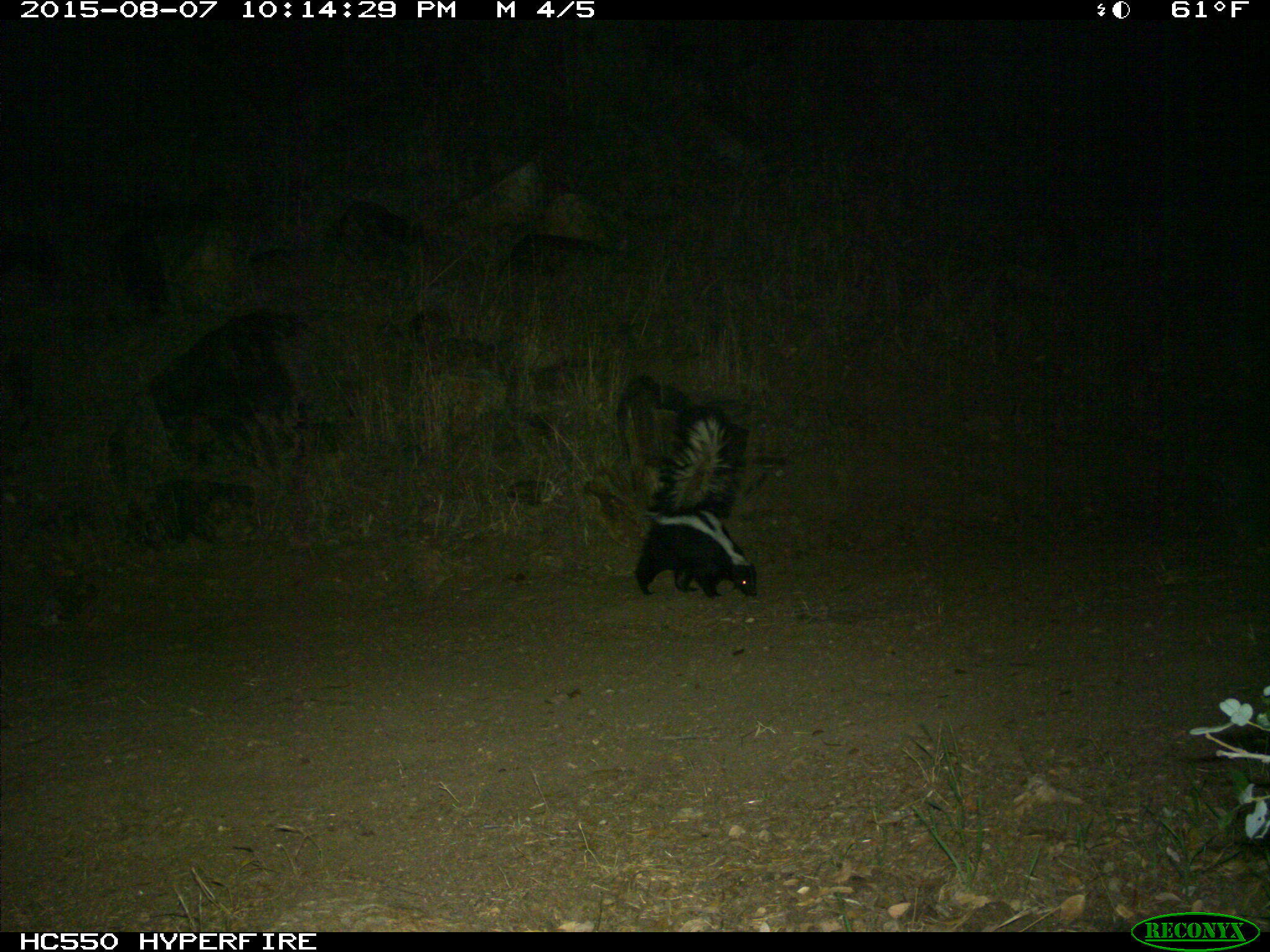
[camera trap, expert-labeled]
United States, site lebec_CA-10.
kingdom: Animalia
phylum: Chordata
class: Mammalia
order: Carnivora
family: Mephitidae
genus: Mephitis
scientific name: Mephitis mephitis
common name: striped skunk